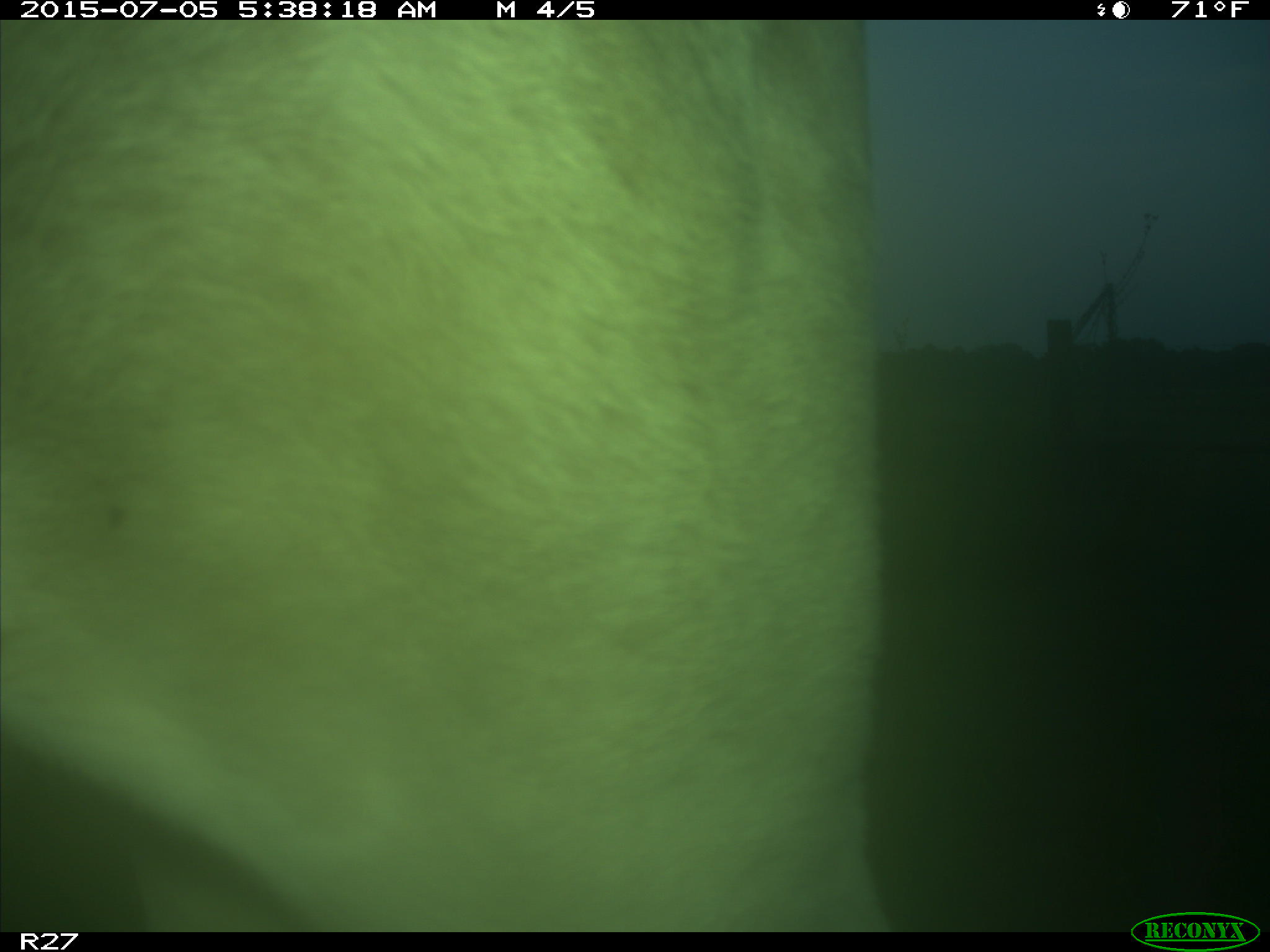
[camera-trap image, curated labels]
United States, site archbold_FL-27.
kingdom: Animalia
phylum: Chordata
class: Mammalia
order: Artiodactyla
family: Bovidae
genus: Bos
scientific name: Bos taurus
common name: domestic cow